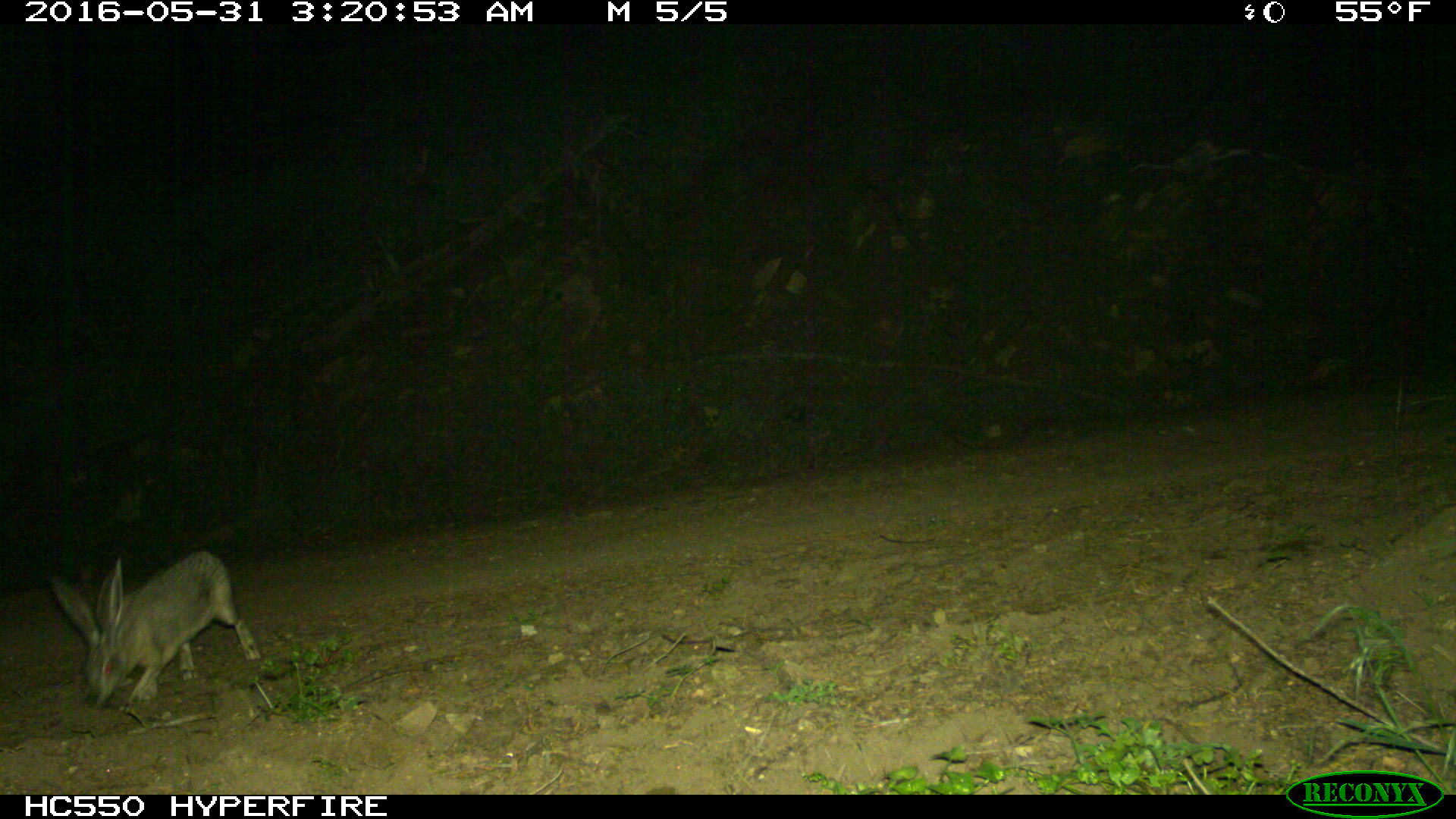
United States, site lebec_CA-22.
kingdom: Animalia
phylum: Chordata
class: Mammalia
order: Lagomorpha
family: Leporidae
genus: Lepus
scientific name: Lepus californicus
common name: black-tailed jackrabbit